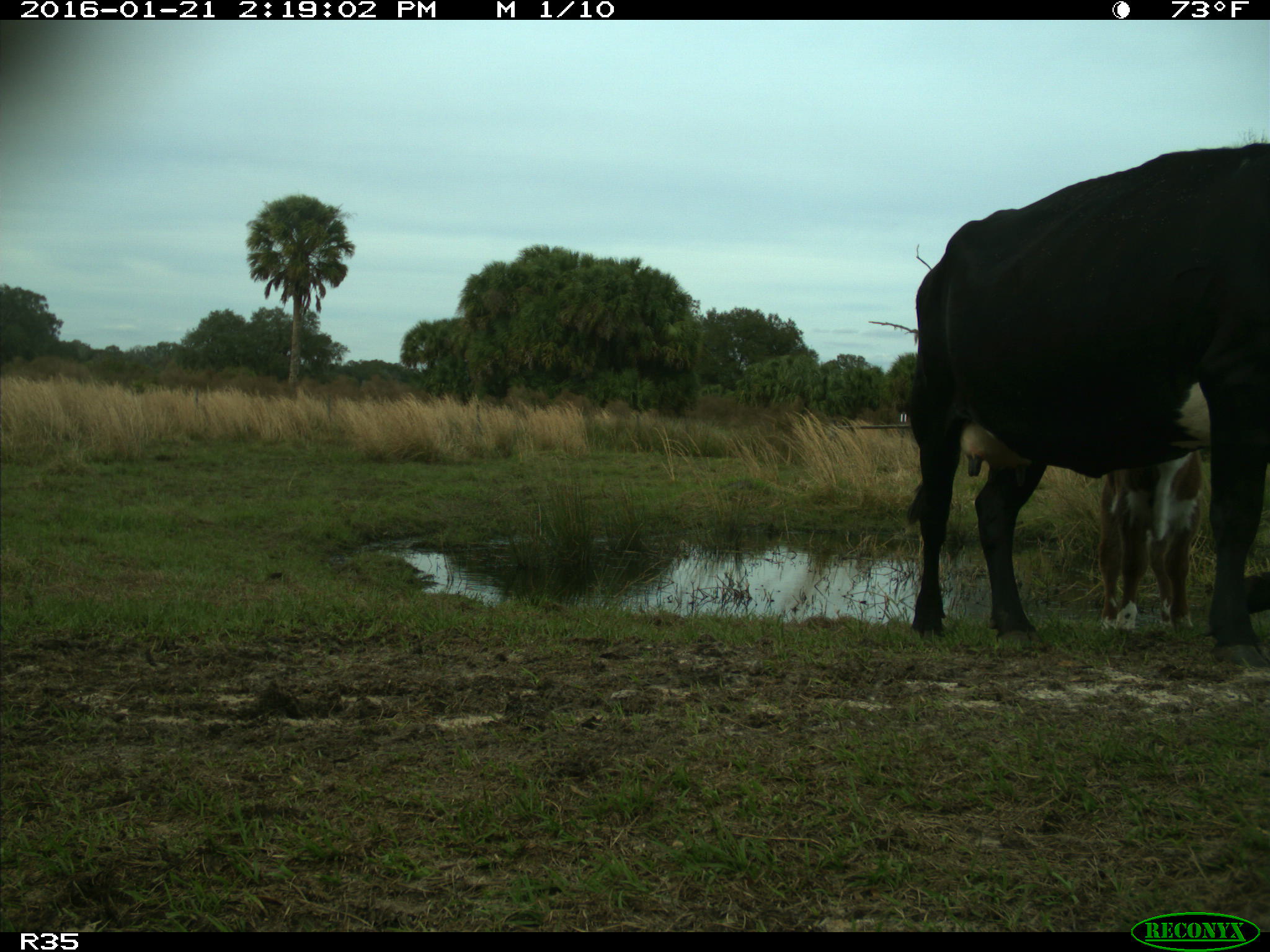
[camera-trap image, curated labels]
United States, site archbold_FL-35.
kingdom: Animalia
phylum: Chordata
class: Mammalia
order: Artiodactyla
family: Bovidae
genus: Bos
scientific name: Bos taurus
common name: domestic cow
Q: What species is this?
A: Bos taurus (domestic cow).